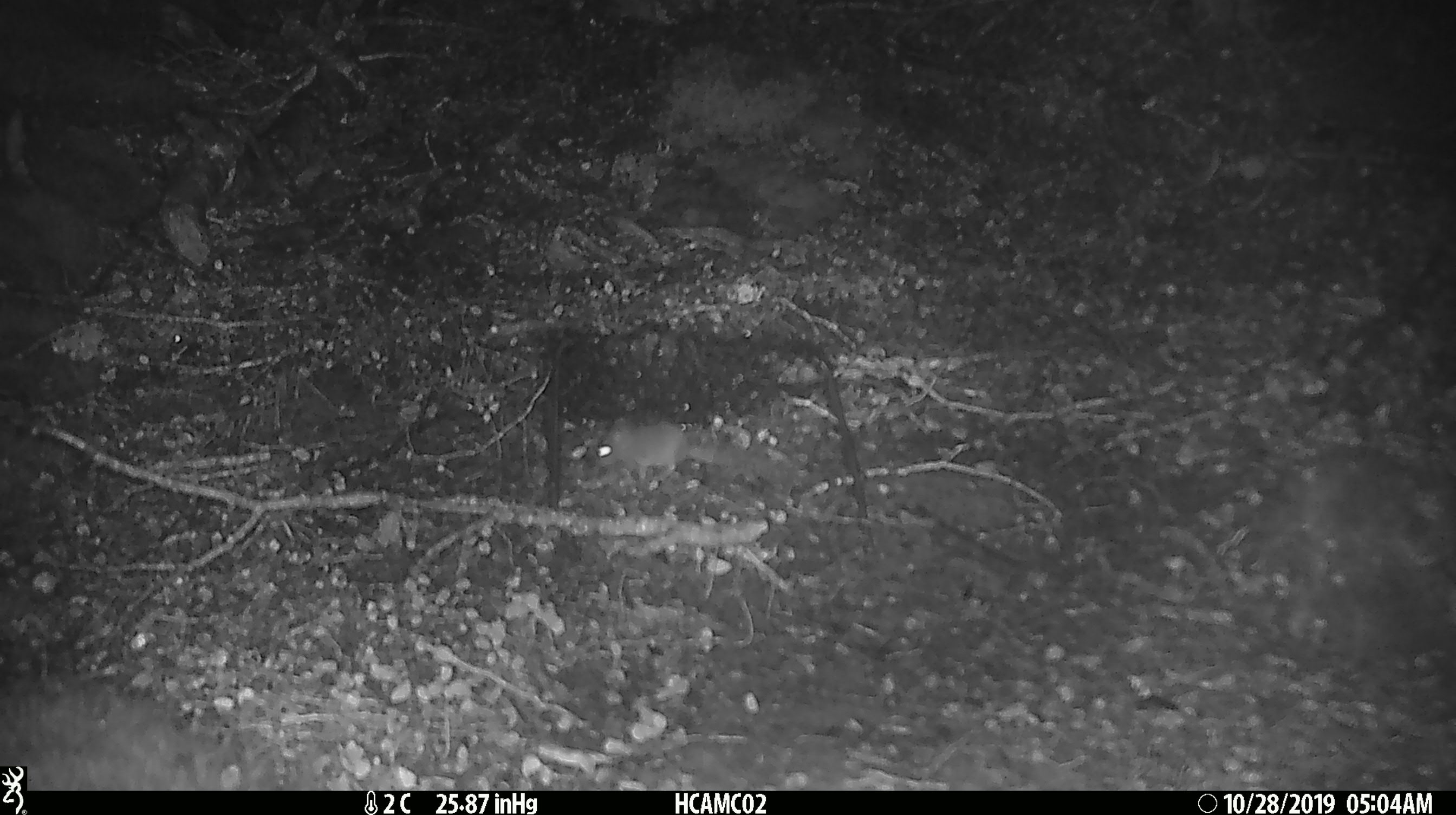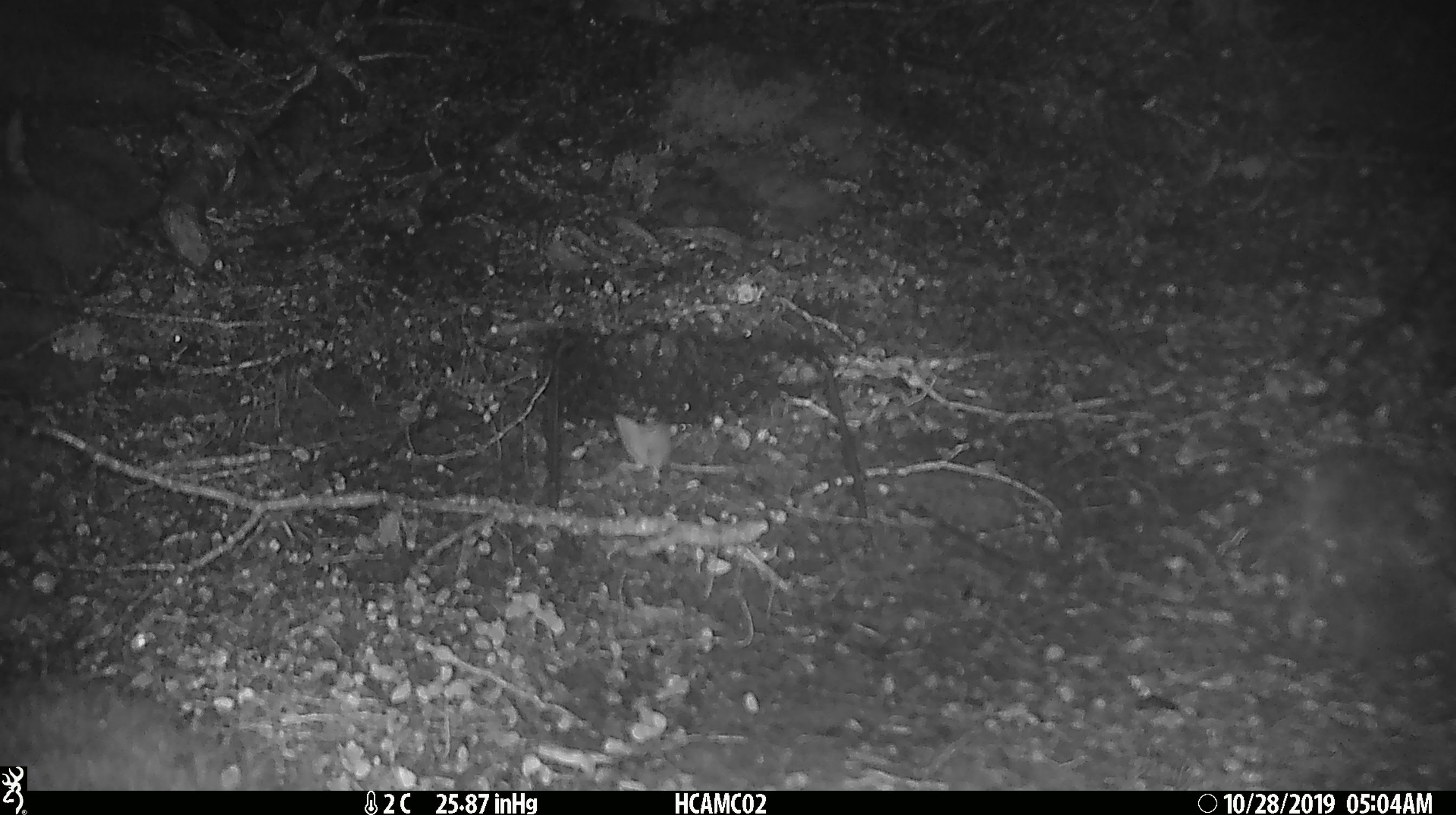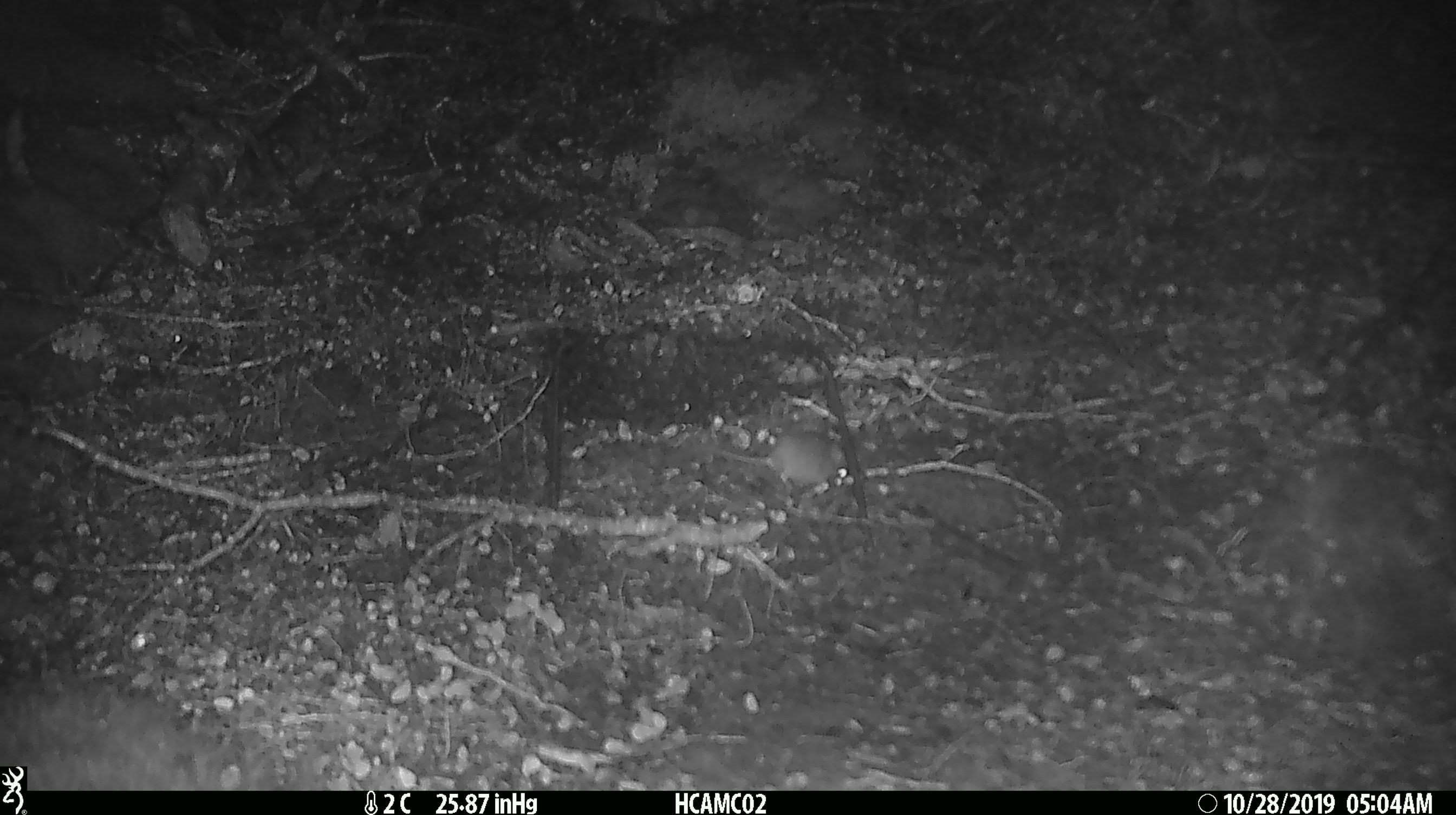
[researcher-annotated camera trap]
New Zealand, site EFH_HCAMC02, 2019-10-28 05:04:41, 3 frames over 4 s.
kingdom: Animalia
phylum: Chordata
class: Mammalia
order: Rodentia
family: Muridae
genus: Mus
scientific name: Mus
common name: mouse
Mouse (Mus).